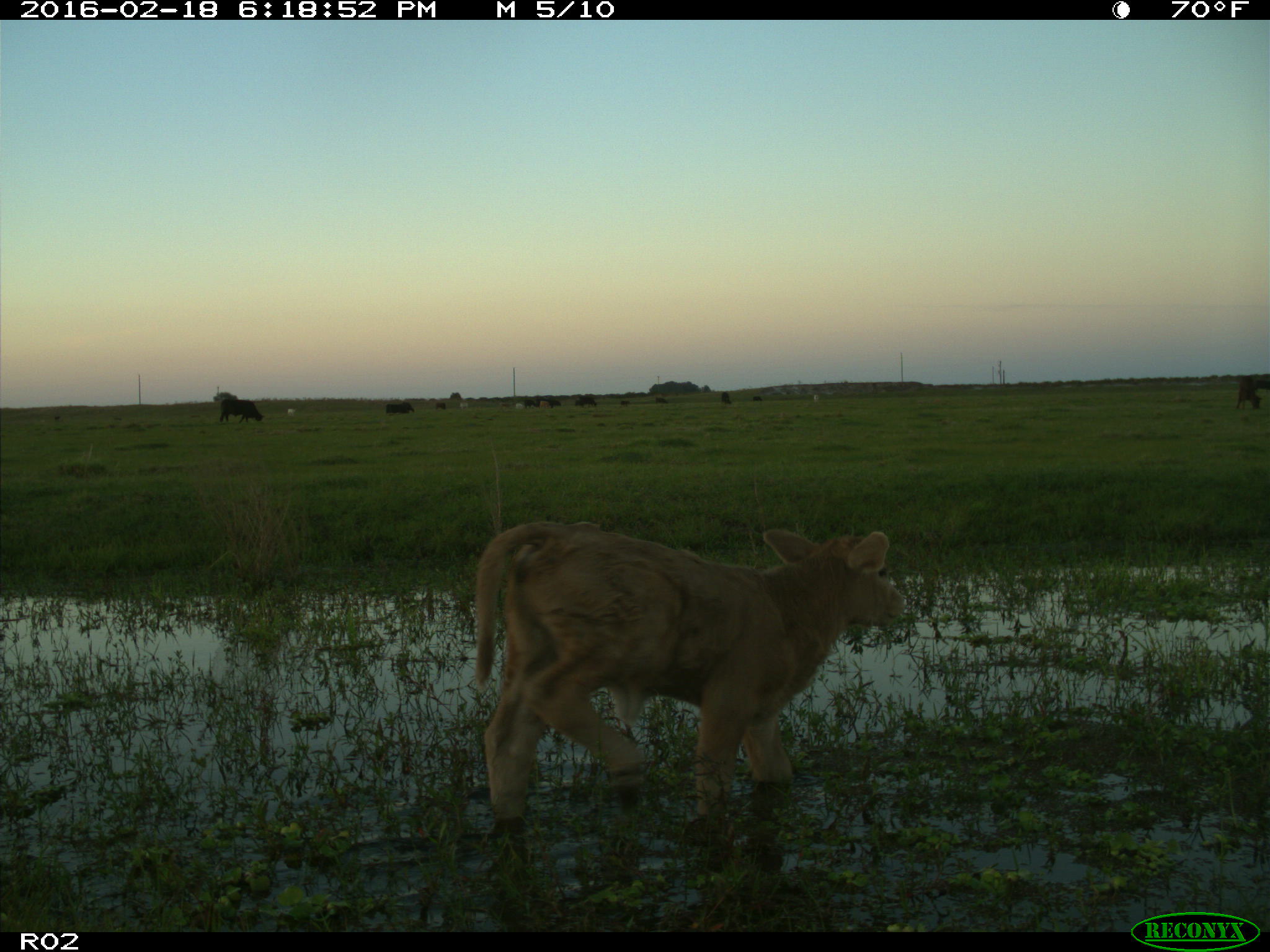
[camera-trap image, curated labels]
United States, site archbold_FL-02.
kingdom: Animalia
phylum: Chordata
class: Mammalia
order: Artiodactyla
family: Bovidae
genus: Bos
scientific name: Bos taurus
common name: domestic cow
Bos taurus (domestic cow).